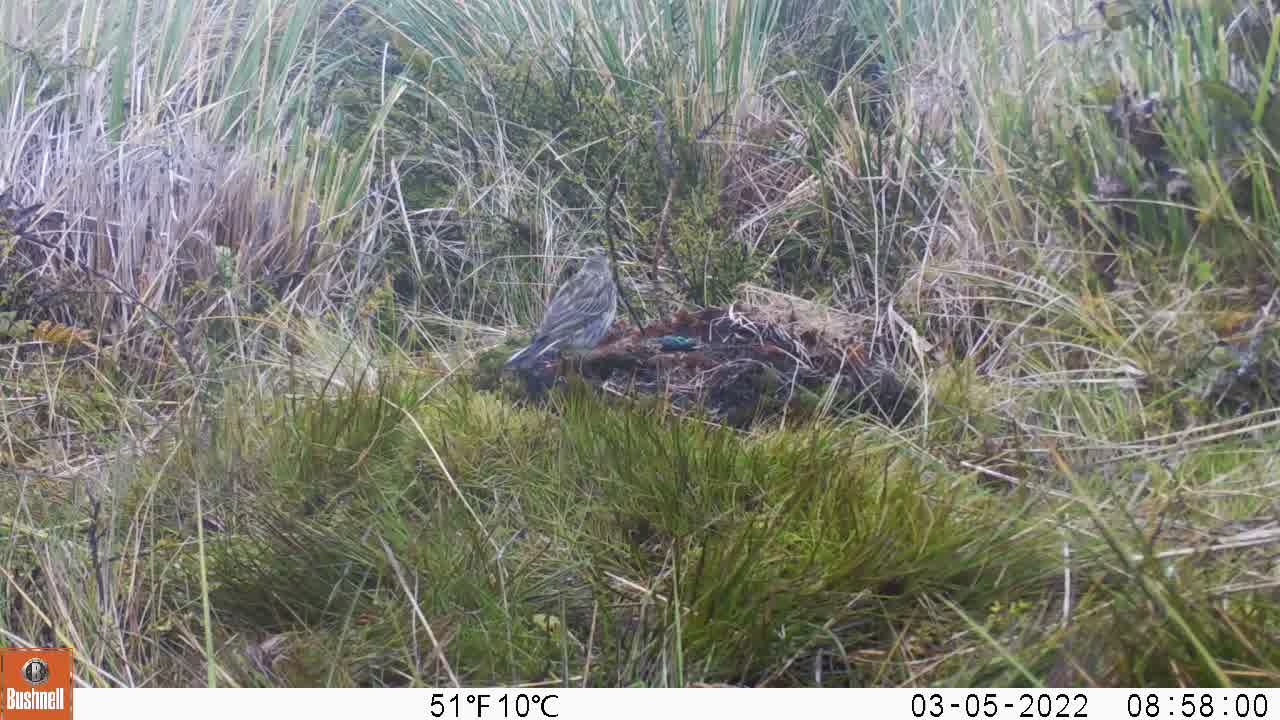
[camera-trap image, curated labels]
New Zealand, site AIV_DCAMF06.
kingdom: Animalia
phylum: Chordata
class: Aves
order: Passeriformes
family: Motacillidae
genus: Anthus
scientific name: Anthus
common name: pipit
Pipit (Anthus).